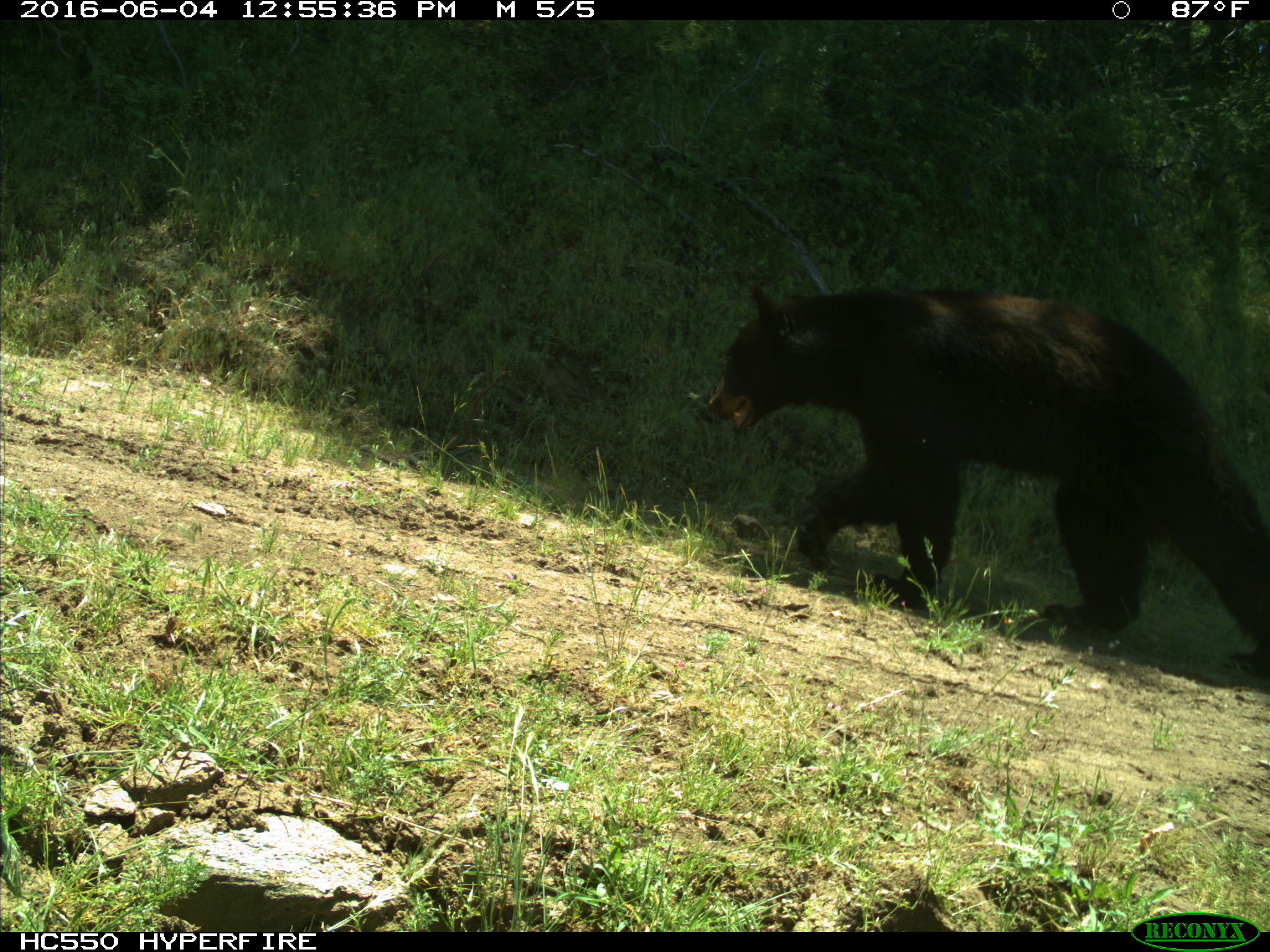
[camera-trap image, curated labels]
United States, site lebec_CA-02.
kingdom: Animalia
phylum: Chordata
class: Mammalia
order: Carnivora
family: Ursidae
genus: Ursus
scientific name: Ursus americanus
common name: american black bear